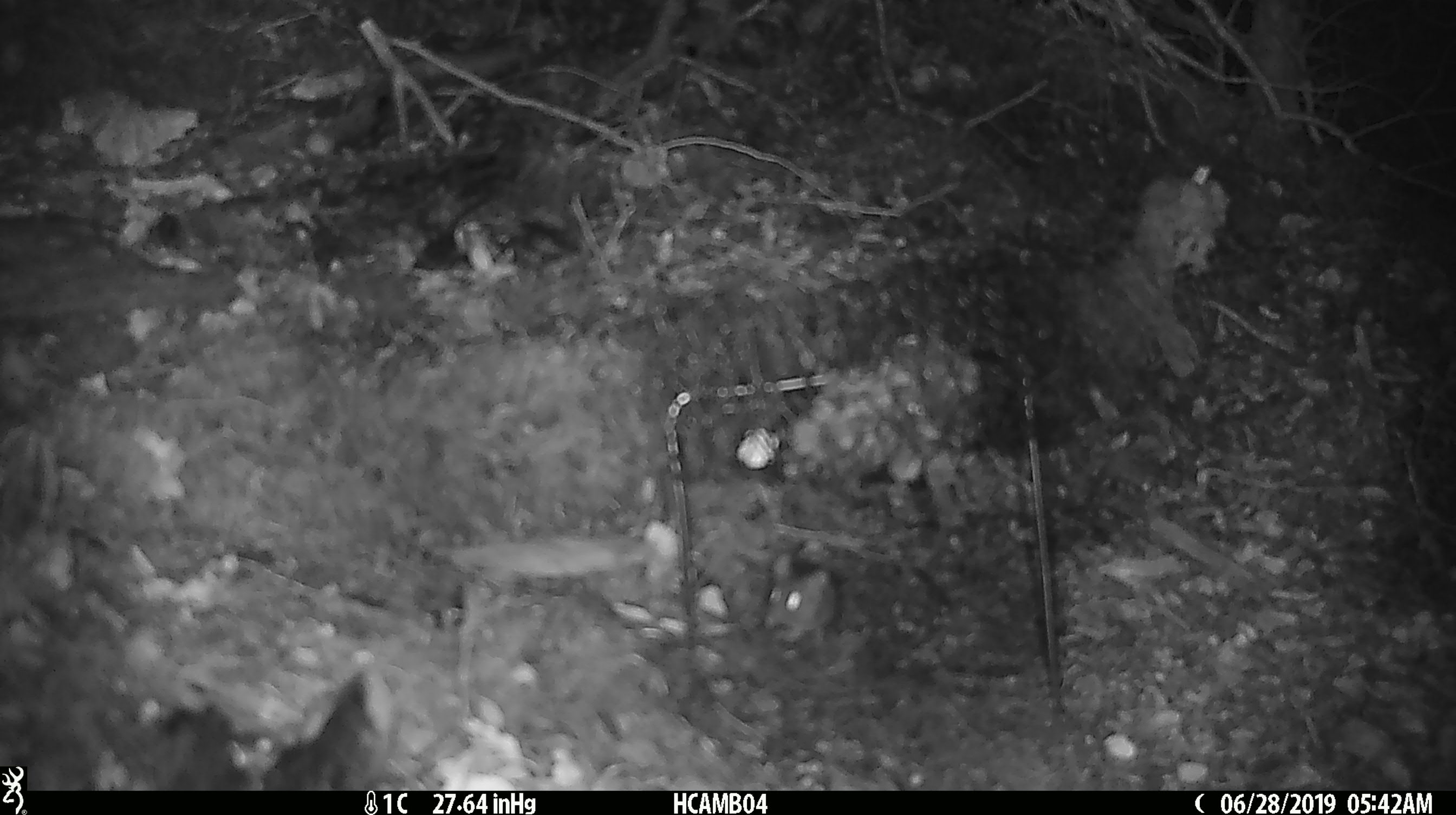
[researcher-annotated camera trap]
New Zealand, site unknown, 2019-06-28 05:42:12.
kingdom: Animalia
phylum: Chordata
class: Mammalia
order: Rodentia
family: Muridae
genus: Mus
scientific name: Mus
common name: mouse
Mouse (Mus).